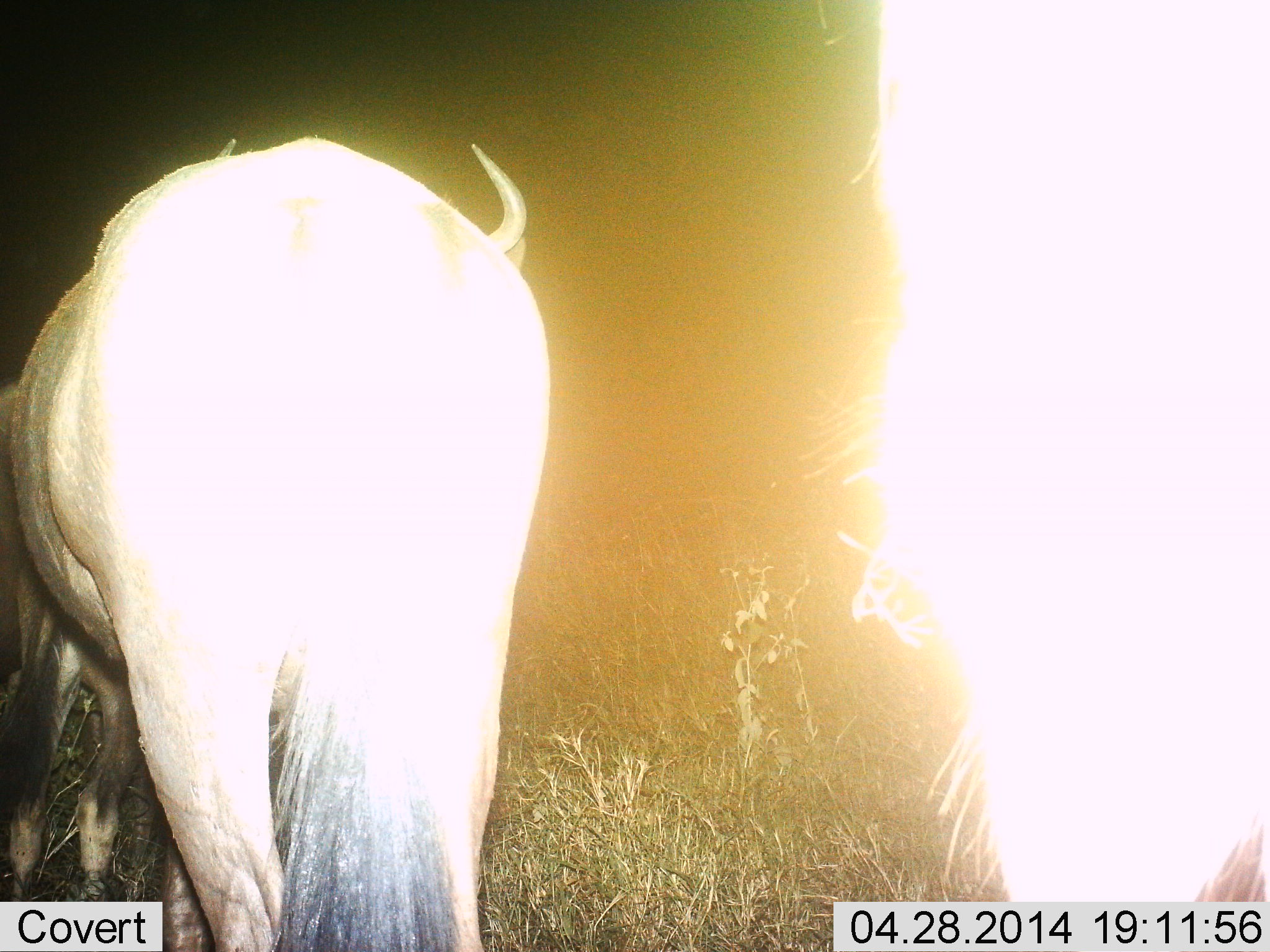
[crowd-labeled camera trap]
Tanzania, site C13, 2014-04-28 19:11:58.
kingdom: Animalia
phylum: Chordata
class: Mammalia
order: Artiodactyla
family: Bovidae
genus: Connochaetes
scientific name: Connochaetes taurinus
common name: blue wildebeest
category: wildebeest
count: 2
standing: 90%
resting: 0%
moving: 10%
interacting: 0%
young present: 0%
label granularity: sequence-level